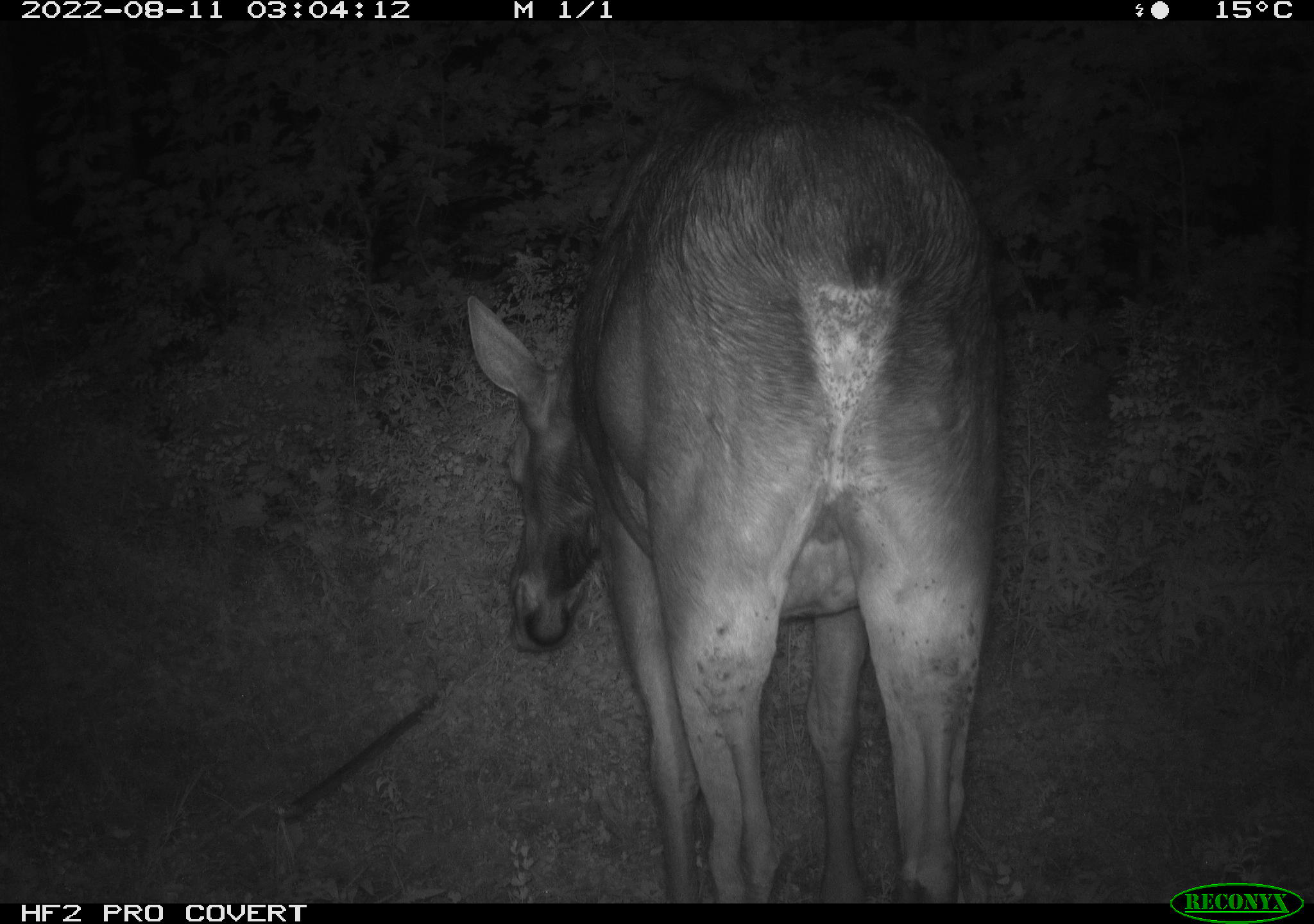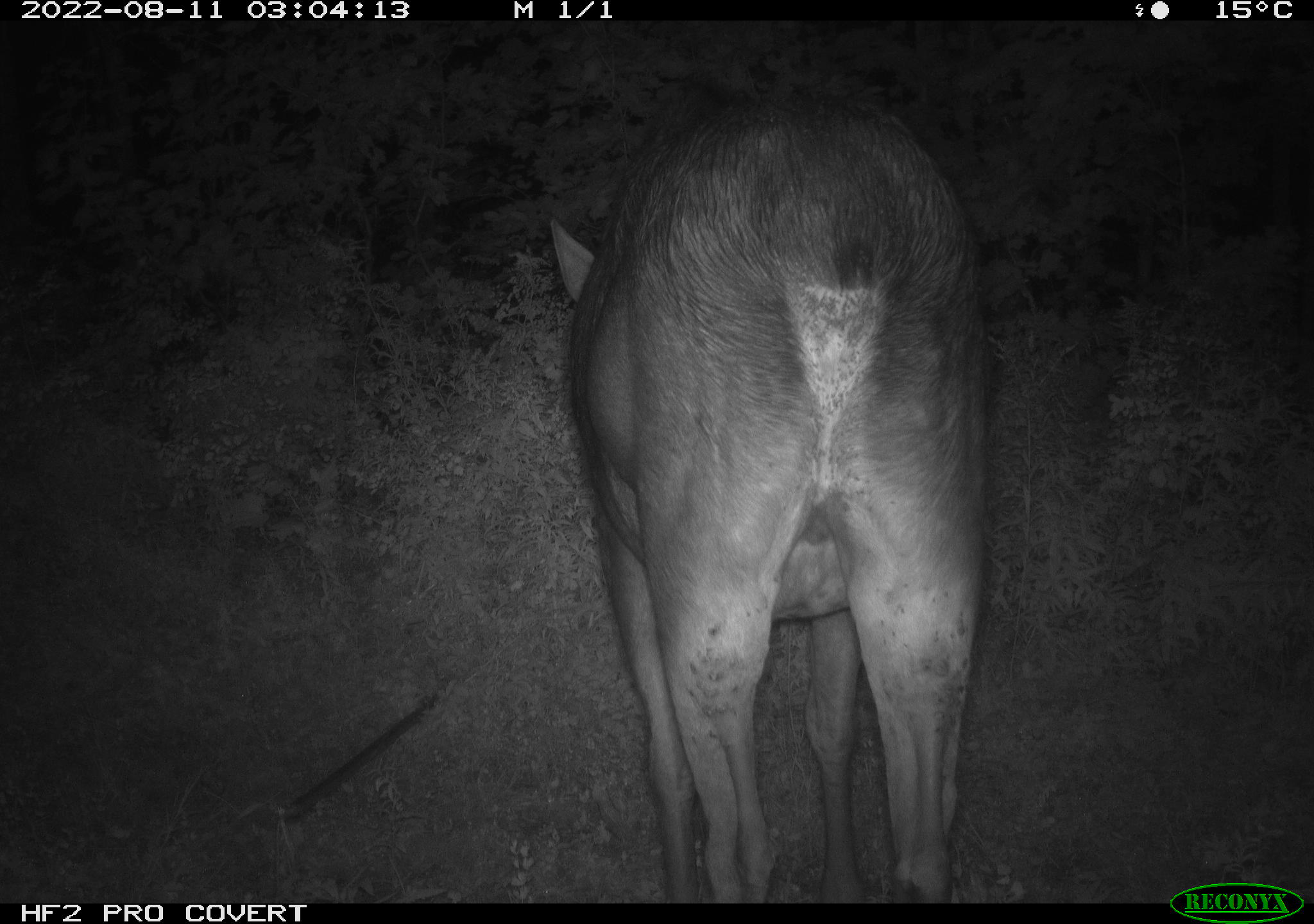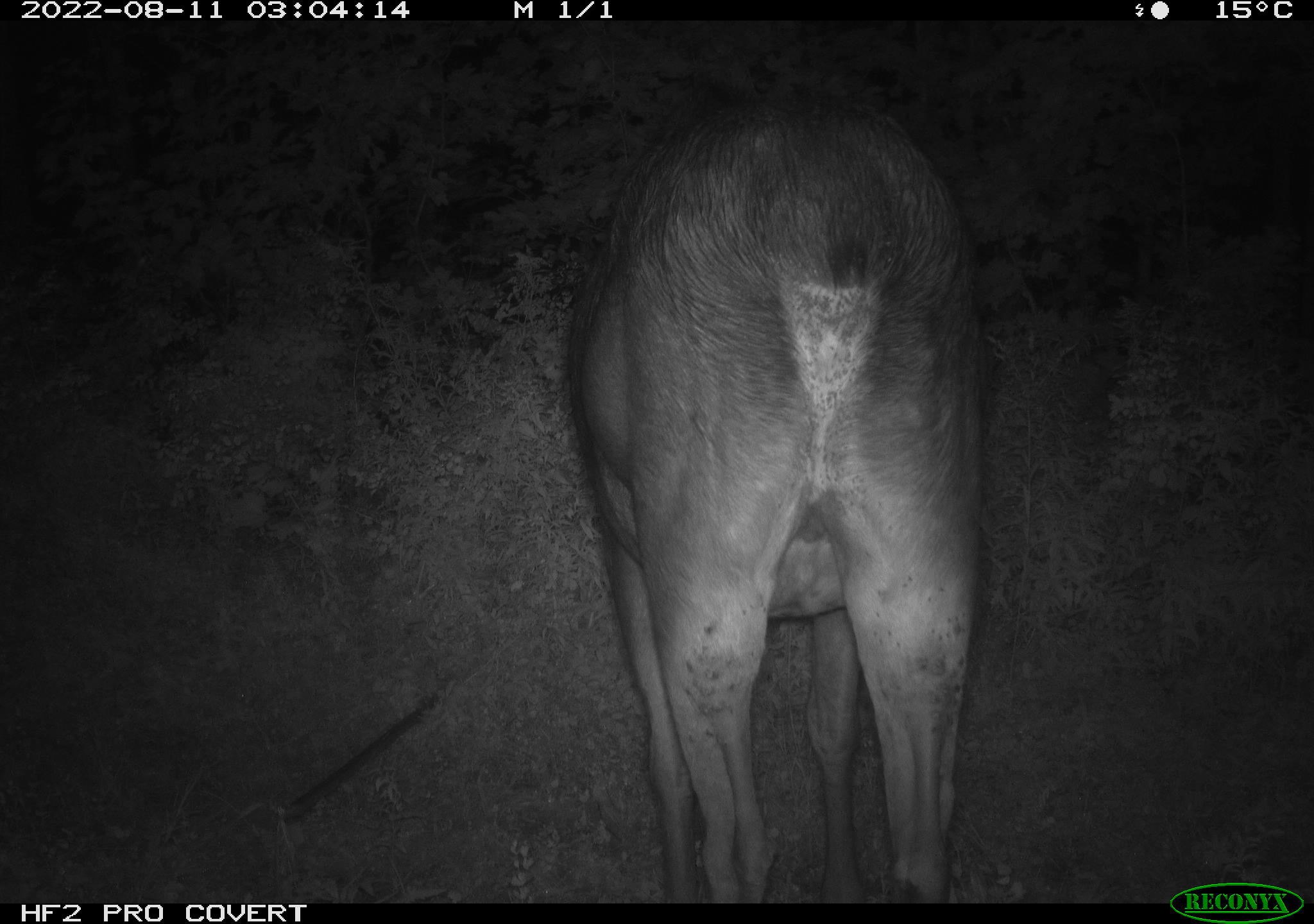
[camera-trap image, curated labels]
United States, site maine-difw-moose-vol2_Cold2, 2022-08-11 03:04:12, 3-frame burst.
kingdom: Animalia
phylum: Chordata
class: Mammalia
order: Artiodactyla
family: Cervidae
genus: Alces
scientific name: Alces alces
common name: moose